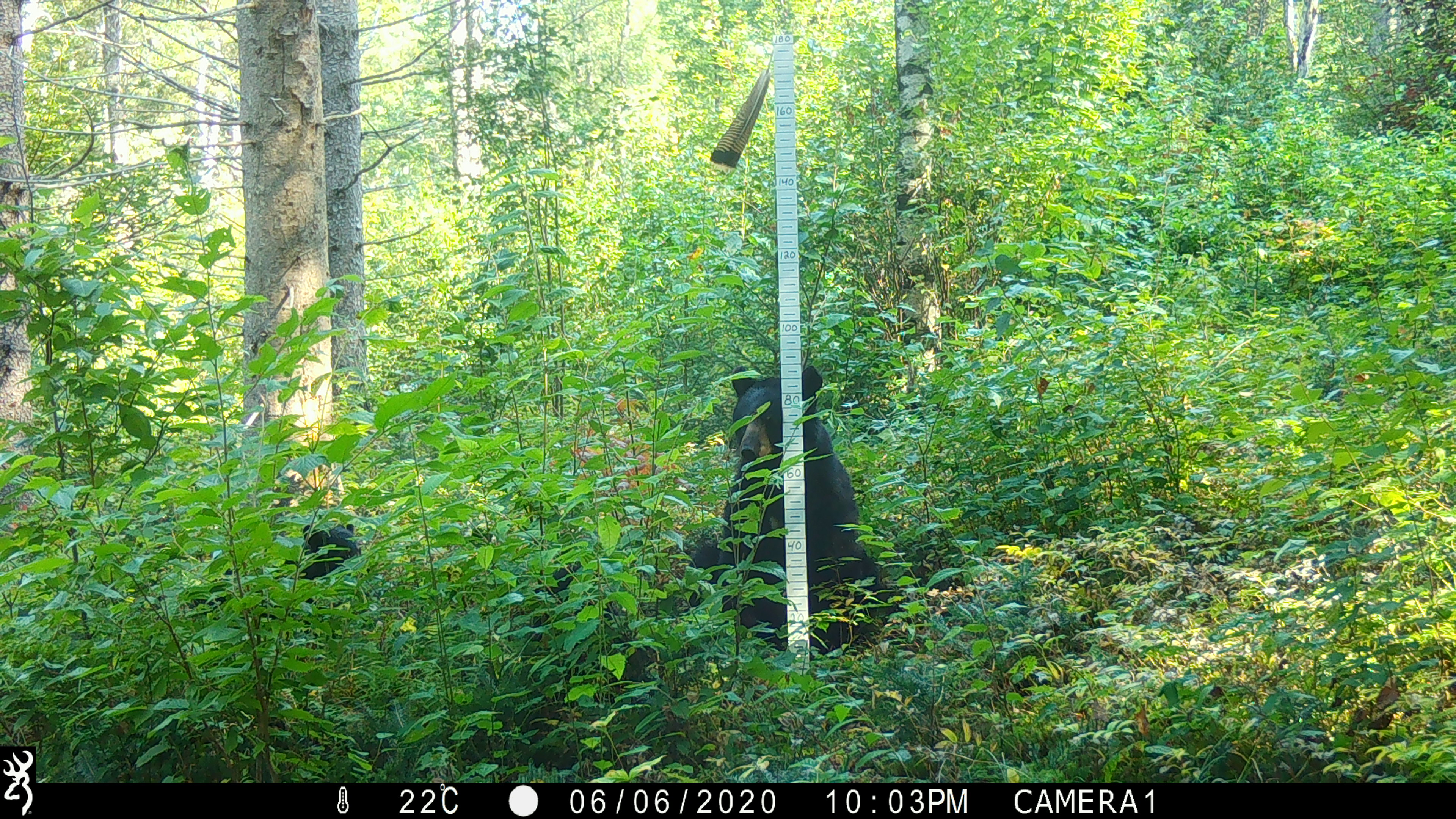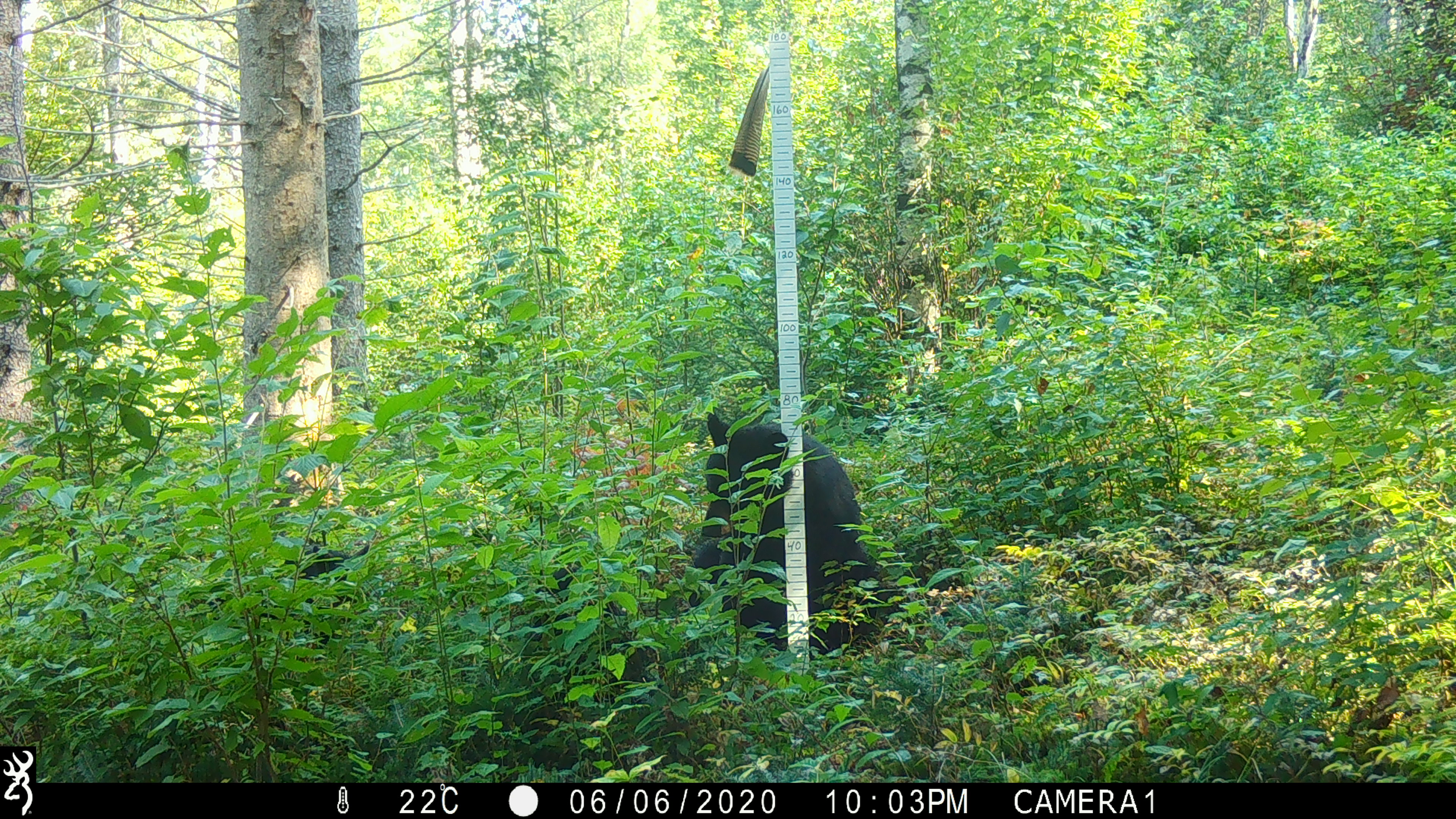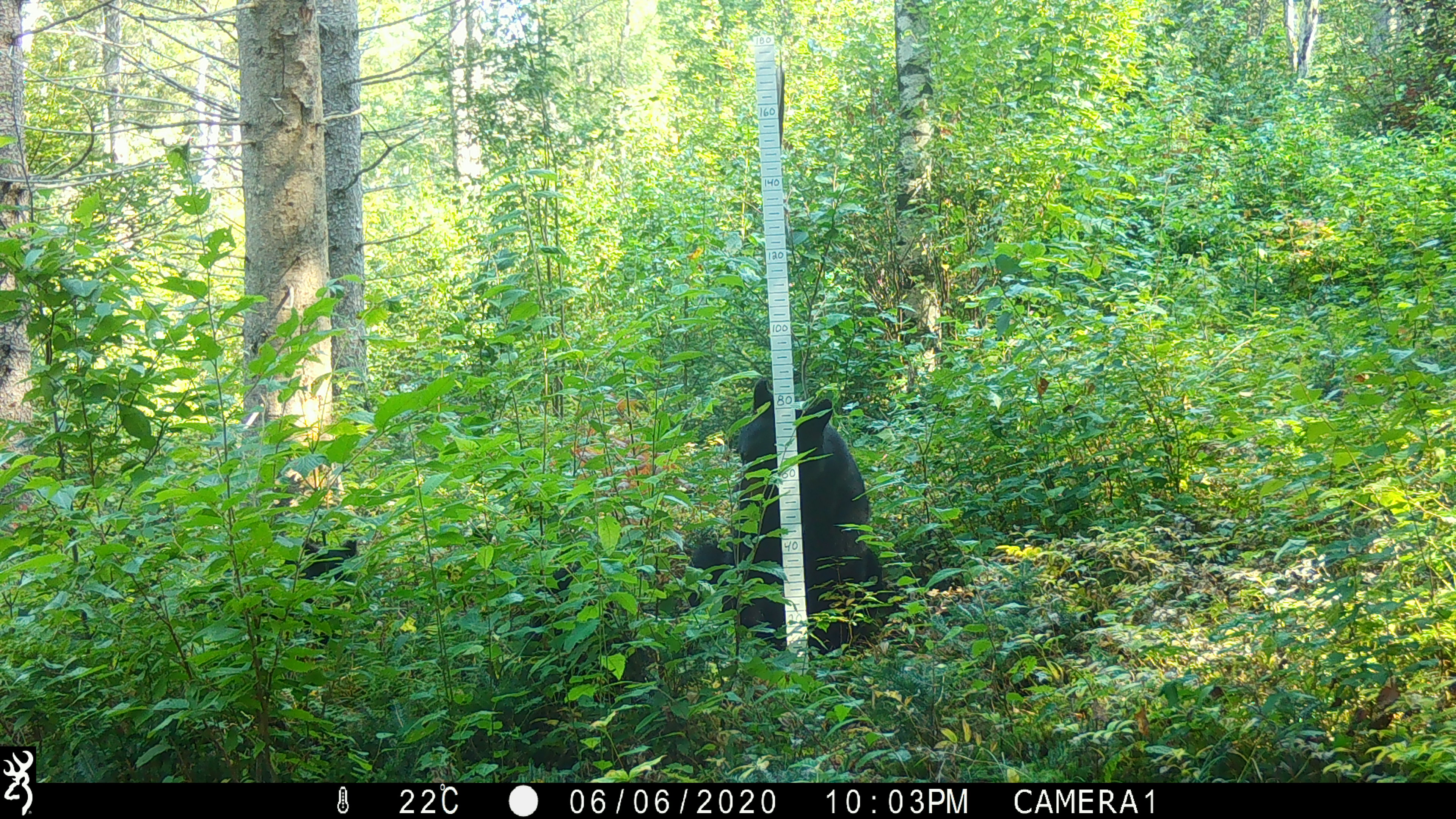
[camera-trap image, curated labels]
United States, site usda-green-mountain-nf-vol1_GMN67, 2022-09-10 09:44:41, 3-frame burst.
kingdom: Animalia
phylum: Chordata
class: Mammalia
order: Carnivora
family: Ursidae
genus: Ursus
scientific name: Ursus americanus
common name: black bear